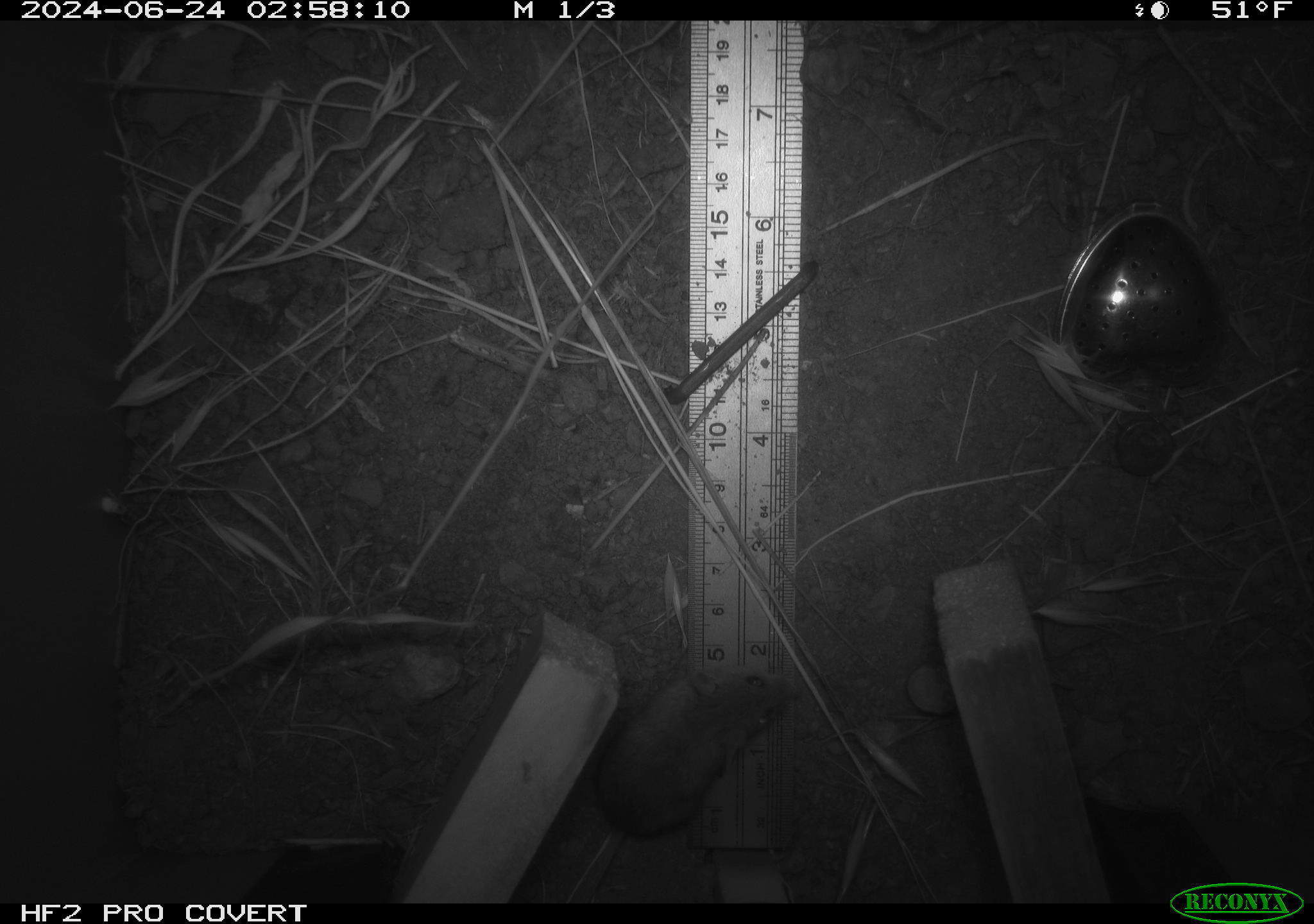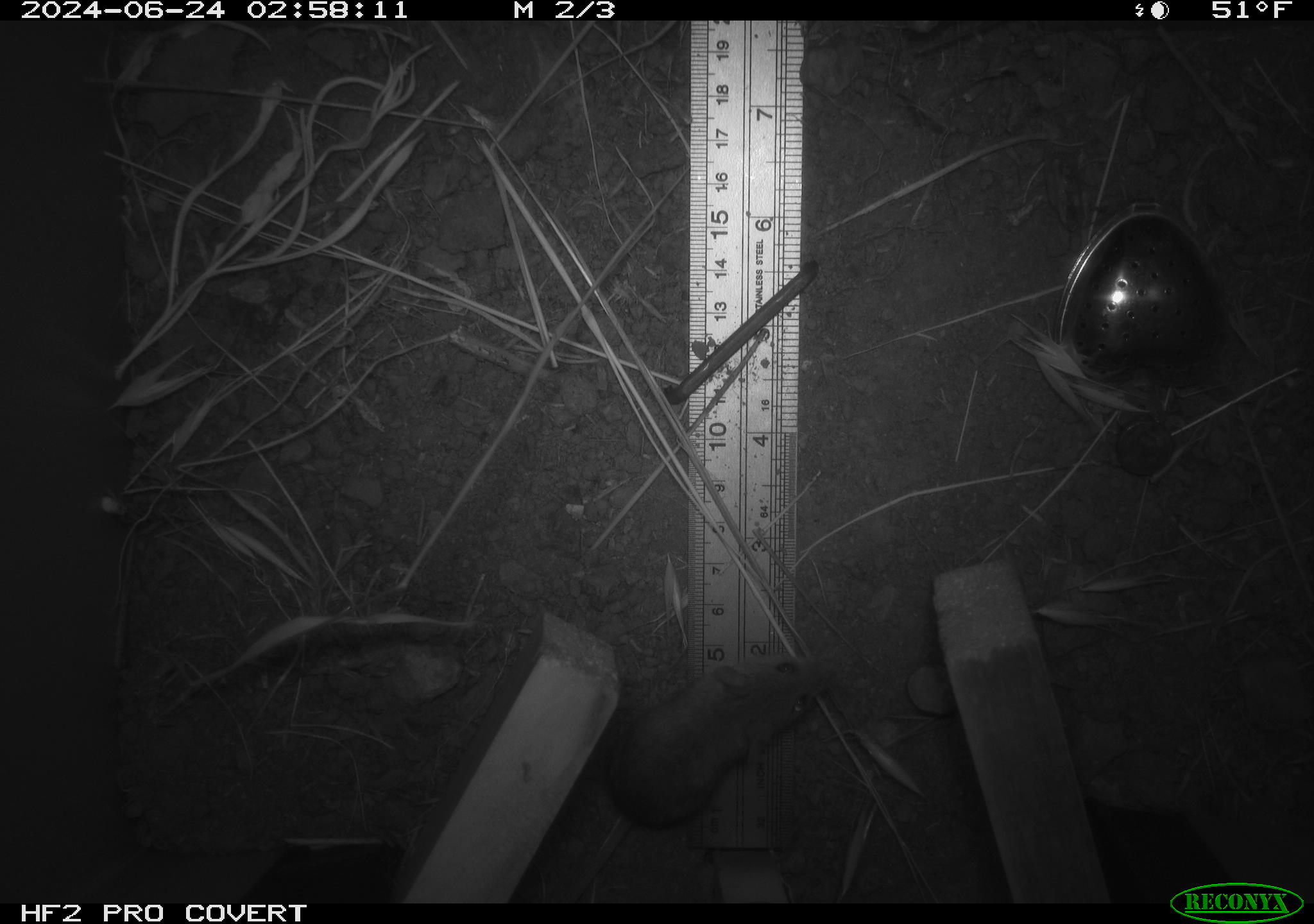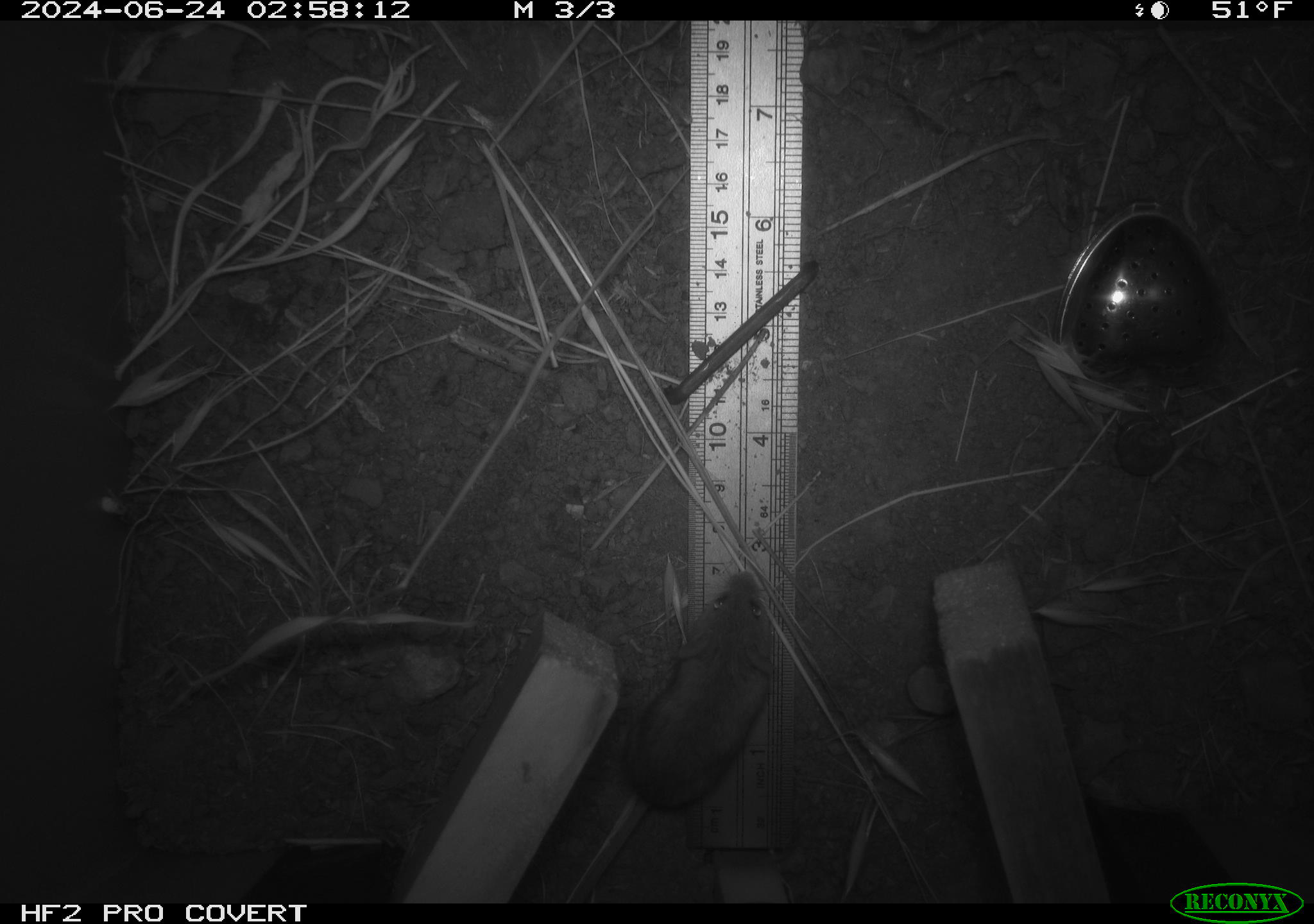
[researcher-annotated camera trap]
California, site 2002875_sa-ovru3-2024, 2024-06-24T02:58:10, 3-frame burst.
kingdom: Animalia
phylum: Chordata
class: Mammalia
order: Rodentia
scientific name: Rodentia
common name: mouse species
Mouse species (Rodentia).